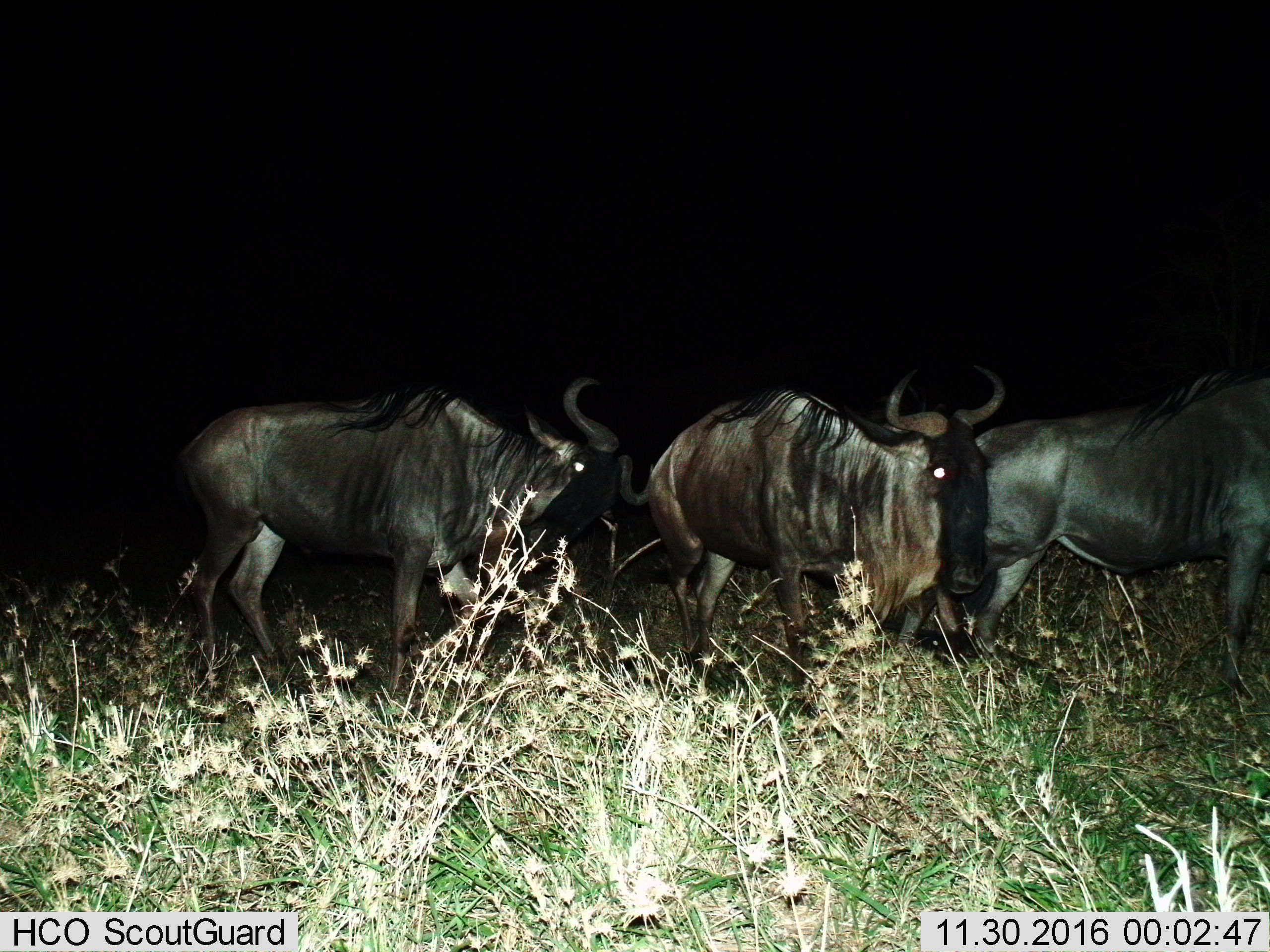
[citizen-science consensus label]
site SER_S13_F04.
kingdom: Animalia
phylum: Chordata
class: Mammalia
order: Artiodactyla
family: Bovidae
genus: Connochaetes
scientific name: Connochaetes taurinus taurinus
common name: blue wildebeest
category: wildebeestblue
Wildebeestblue (blue wildebeest) (Connochaetes taurinus taurinus), count 3. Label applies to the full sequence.